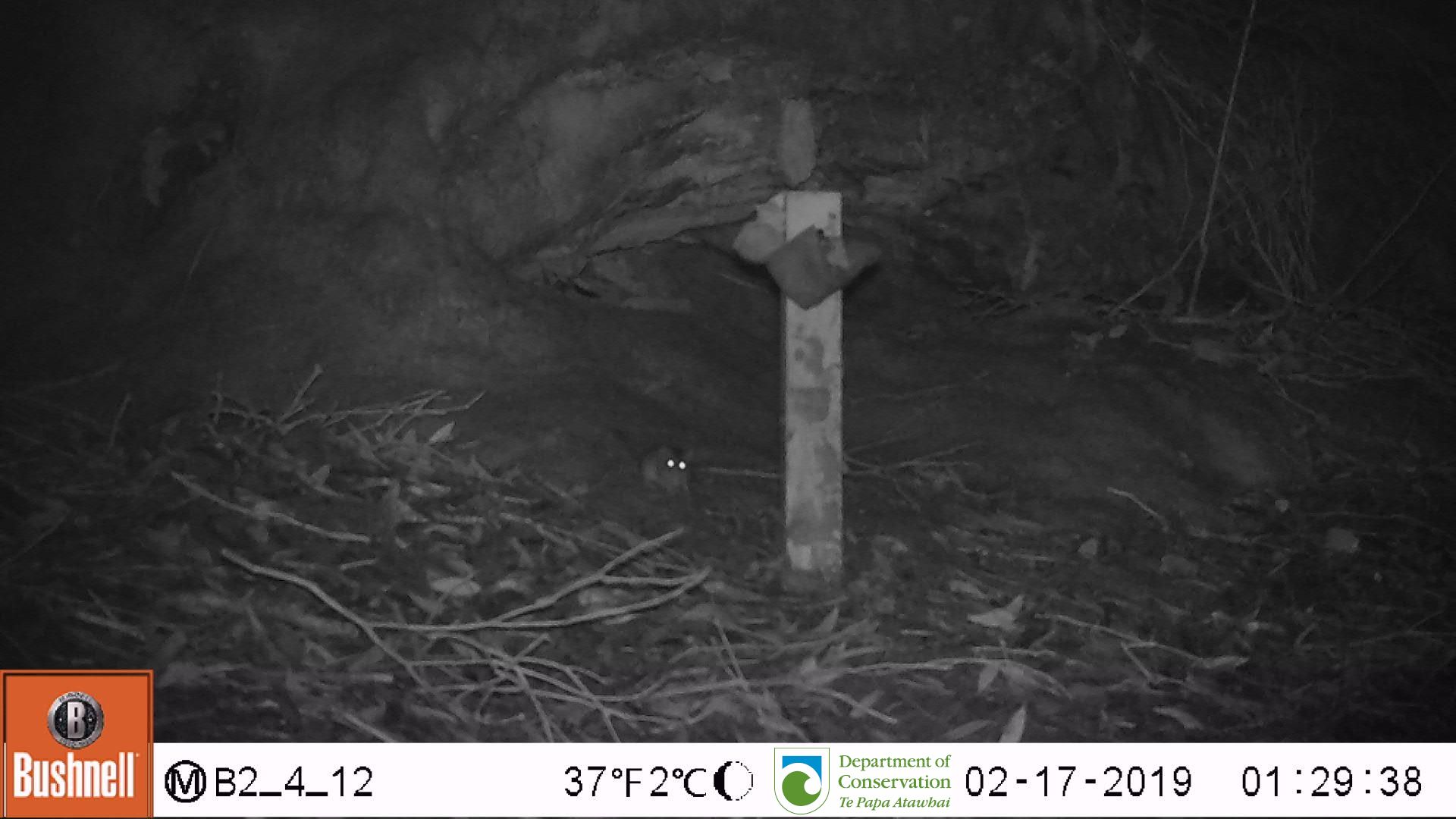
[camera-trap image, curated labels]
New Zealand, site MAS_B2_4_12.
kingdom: Animalia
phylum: Chordata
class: Mammalia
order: Rodentia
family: Muridae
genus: Mus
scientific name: Mus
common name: mouse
Mouse (Mus).